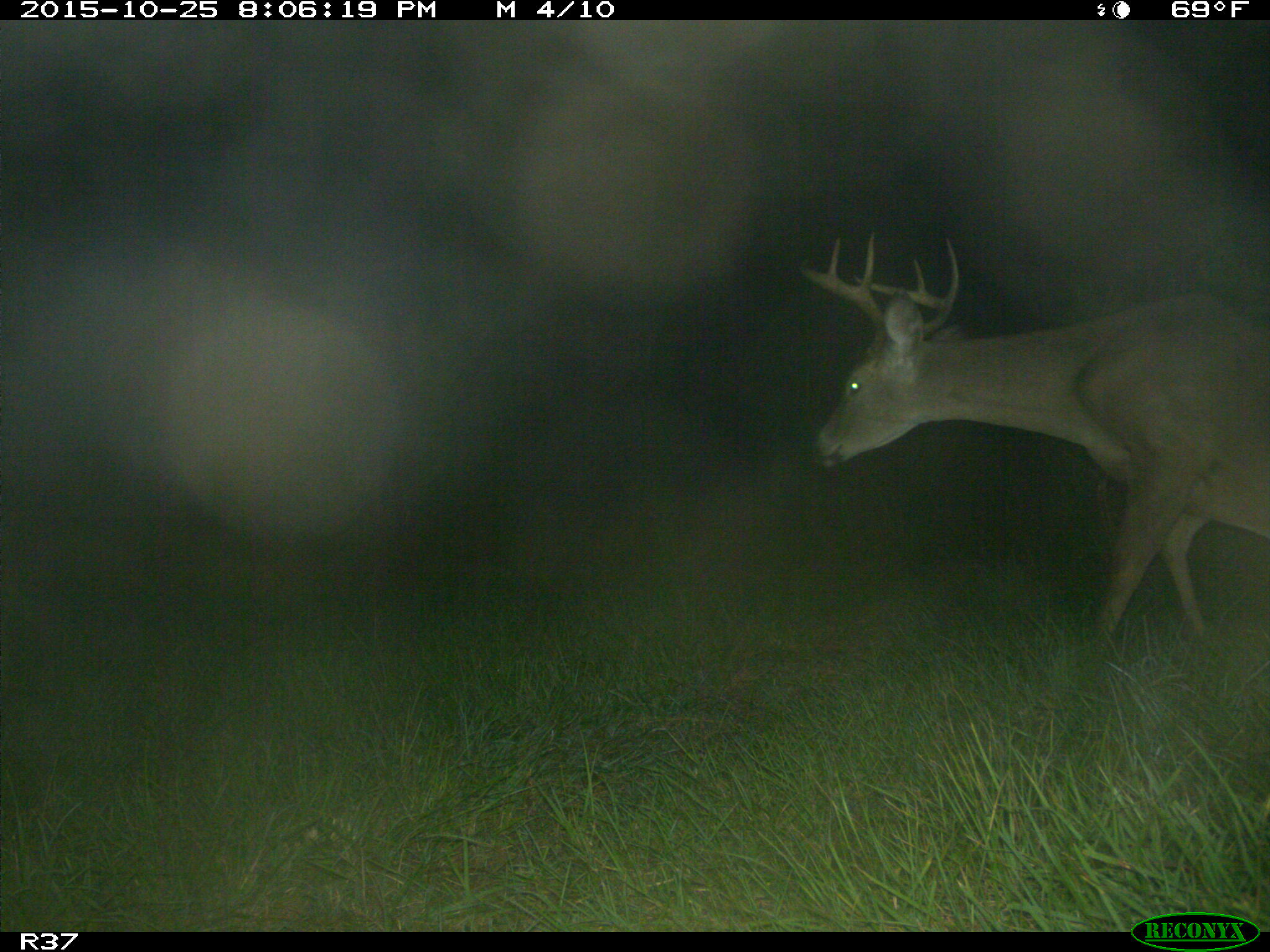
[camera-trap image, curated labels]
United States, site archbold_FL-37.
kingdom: Animalia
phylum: Chordata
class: Mammalia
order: Artiodactyla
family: Cervidae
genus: Odocoileus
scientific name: Odocoileus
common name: deer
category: unidentified deer